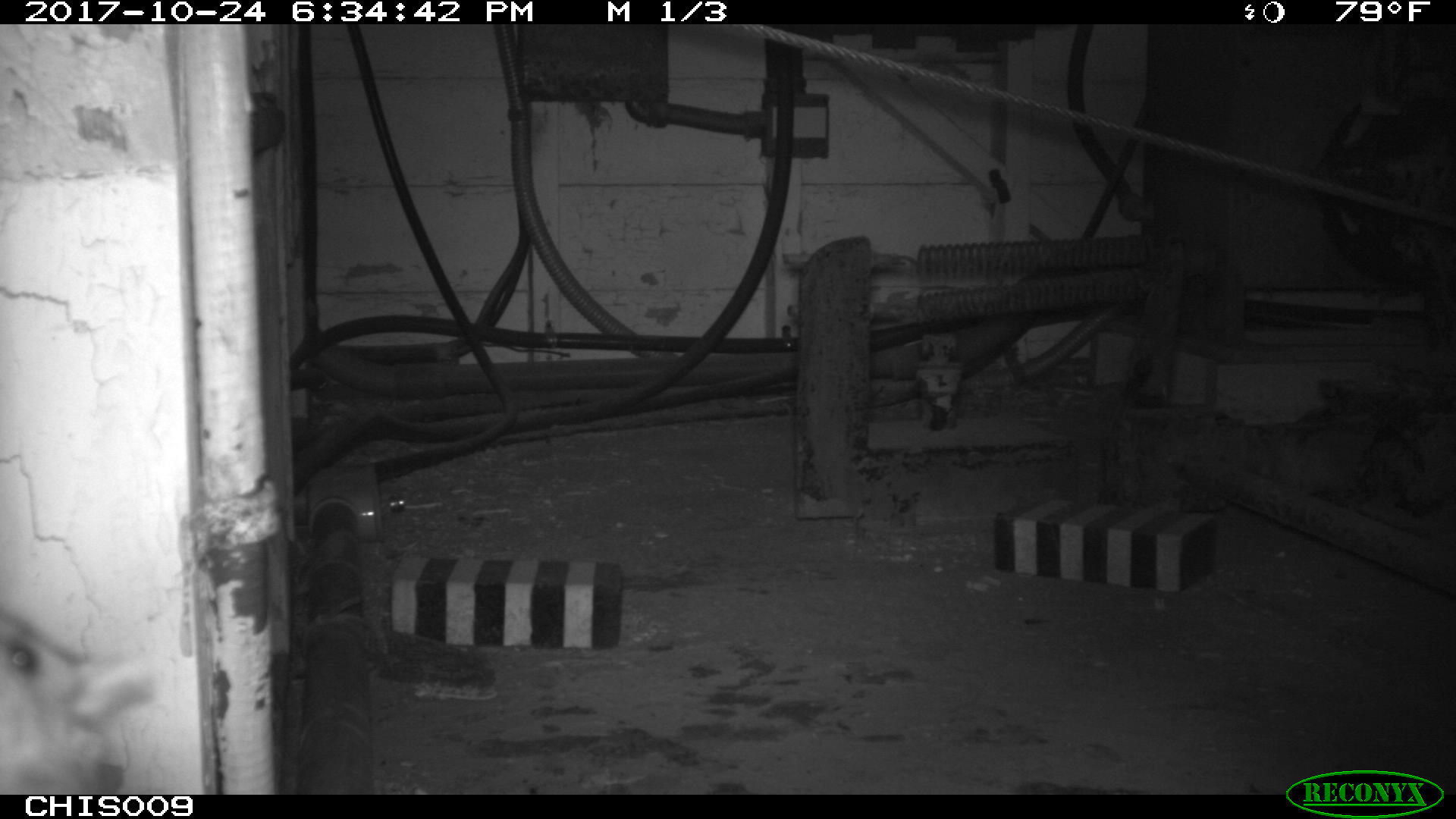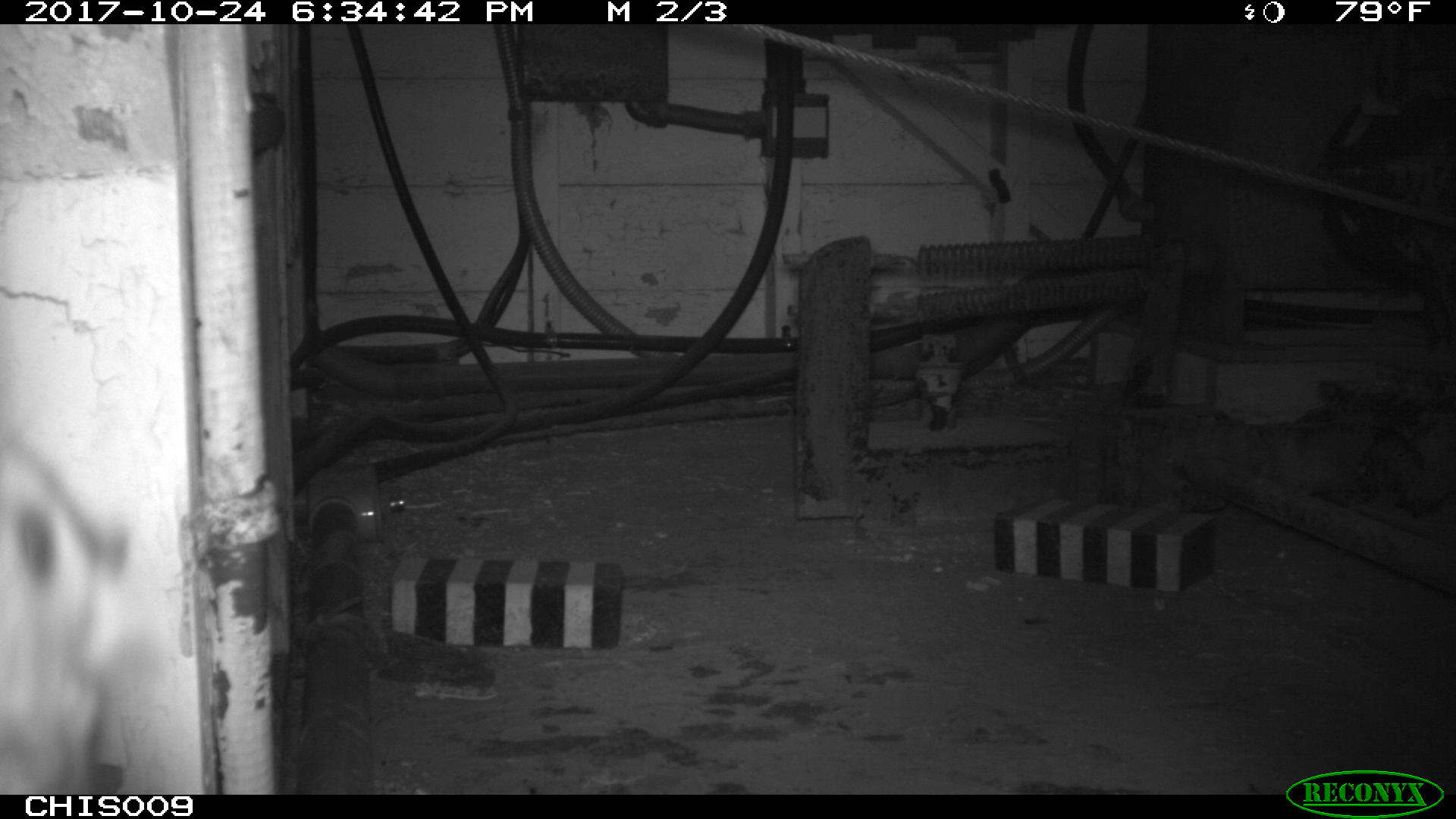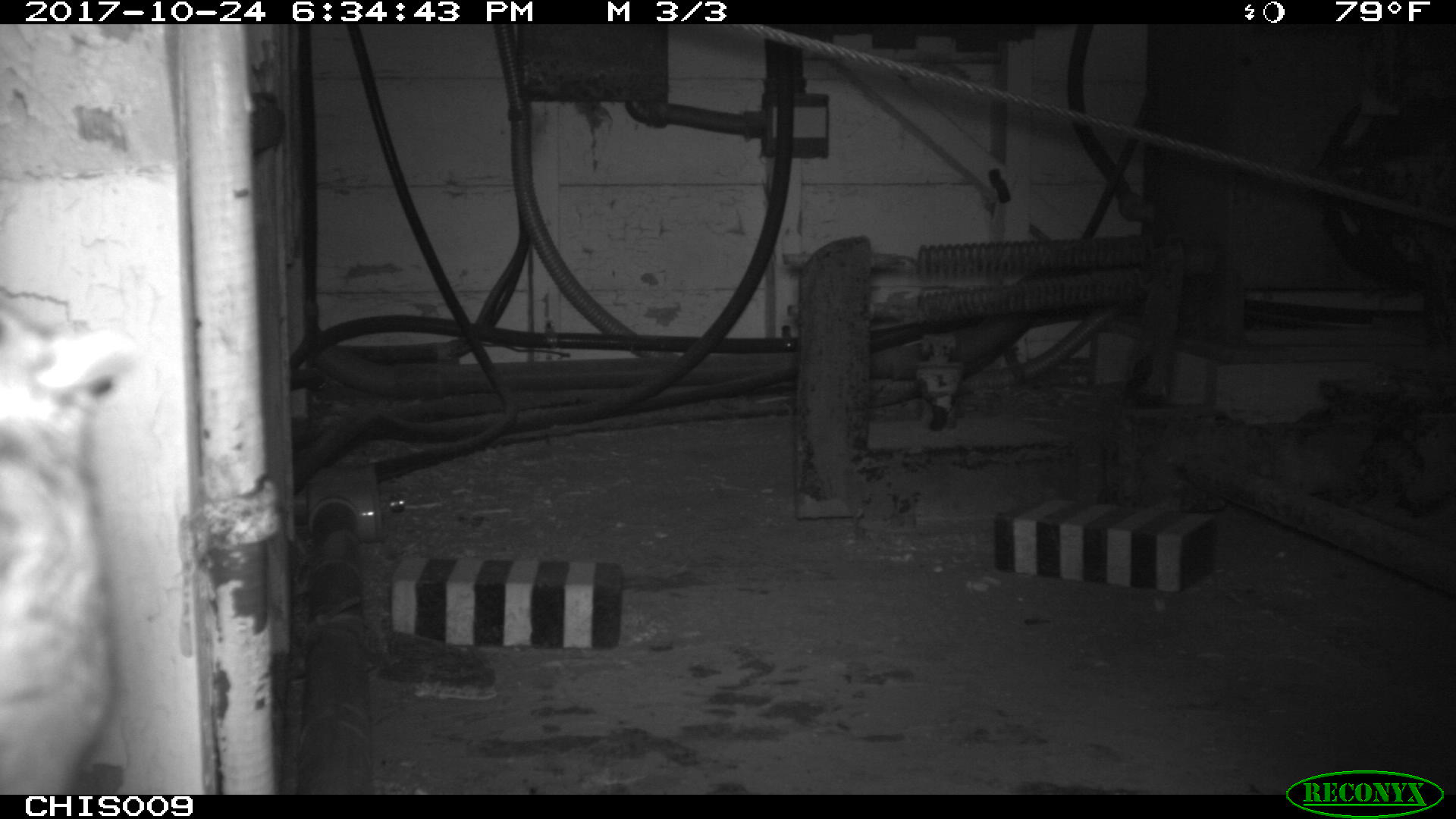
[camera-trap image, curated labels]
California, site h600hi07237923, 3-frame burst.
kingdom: Animalia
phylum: Chordata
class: Mammalia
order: Rodentia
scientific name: Rodentia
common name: rodent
Rodent (Rodentia).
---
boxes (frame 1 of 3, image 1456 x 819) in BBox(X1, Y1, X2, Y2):
rodent: BBox(2, 616, 160, 794)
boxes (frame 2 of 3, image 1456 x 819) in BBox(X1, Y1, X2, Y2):
rodent: BBox(0, 431, 144, 792)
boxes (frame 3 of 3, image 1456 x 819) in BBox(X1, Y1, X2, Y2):
rodent: BBox(0, 306, 131, 794); BBox(385, 488, 405, 512)